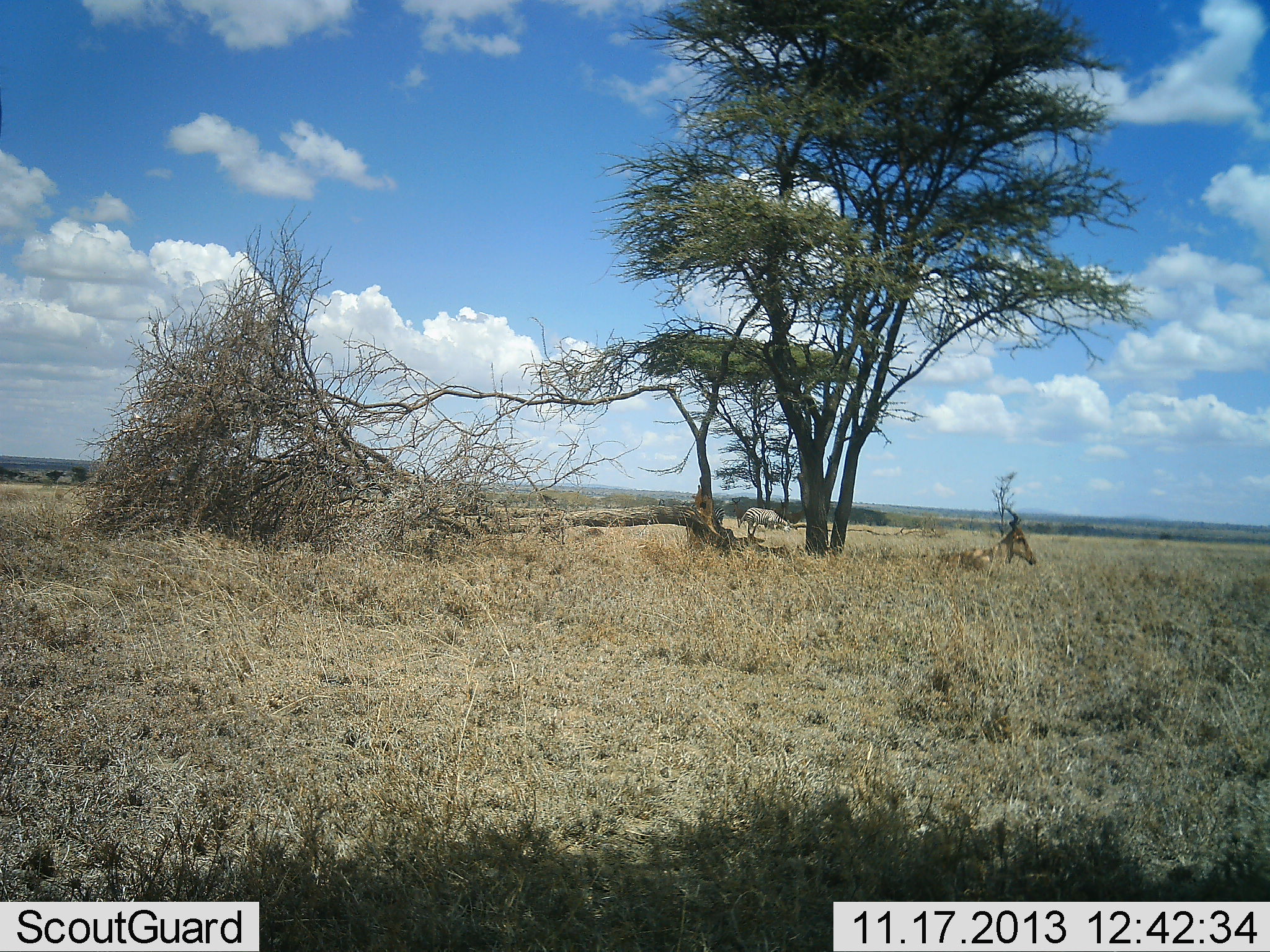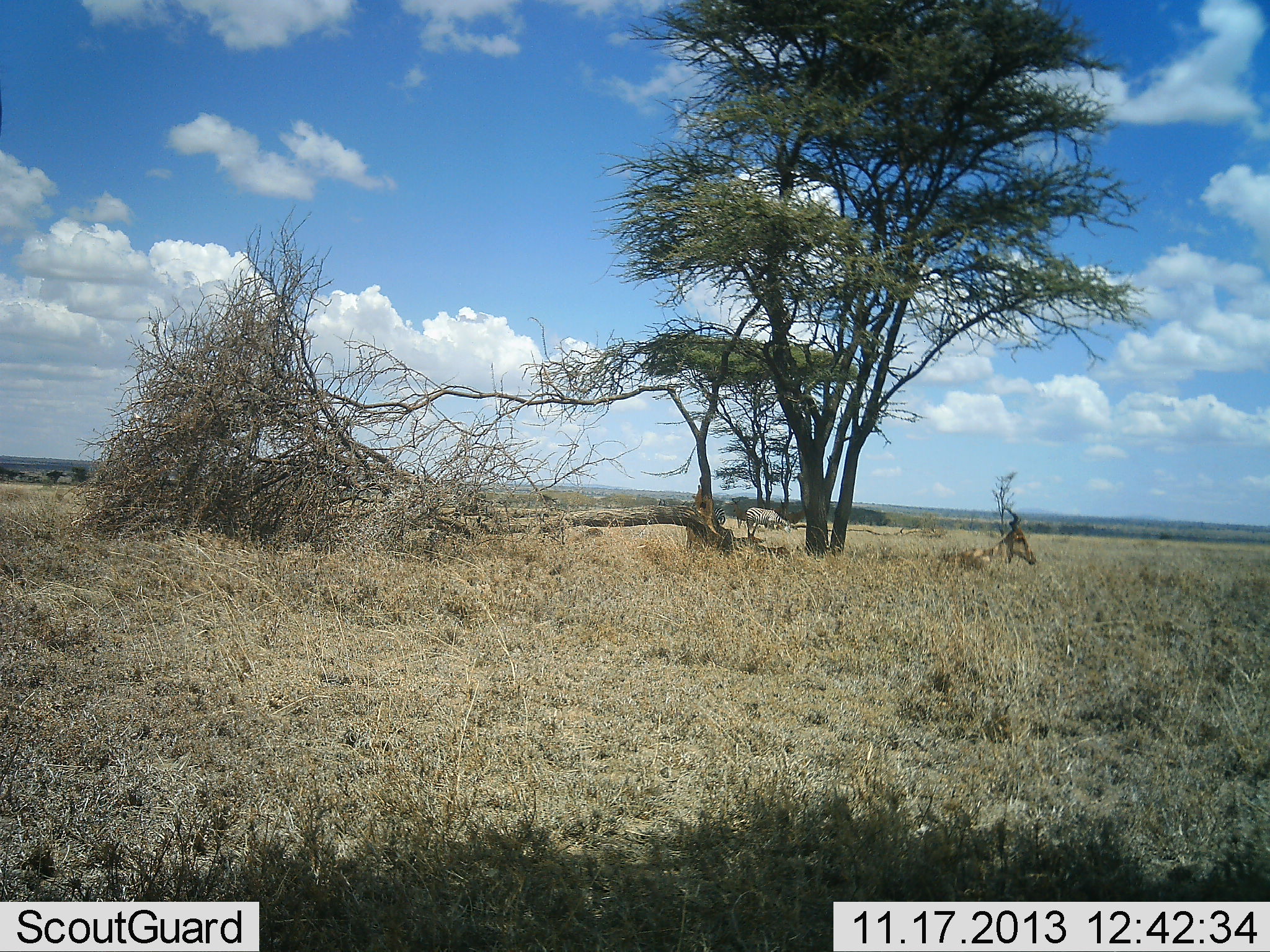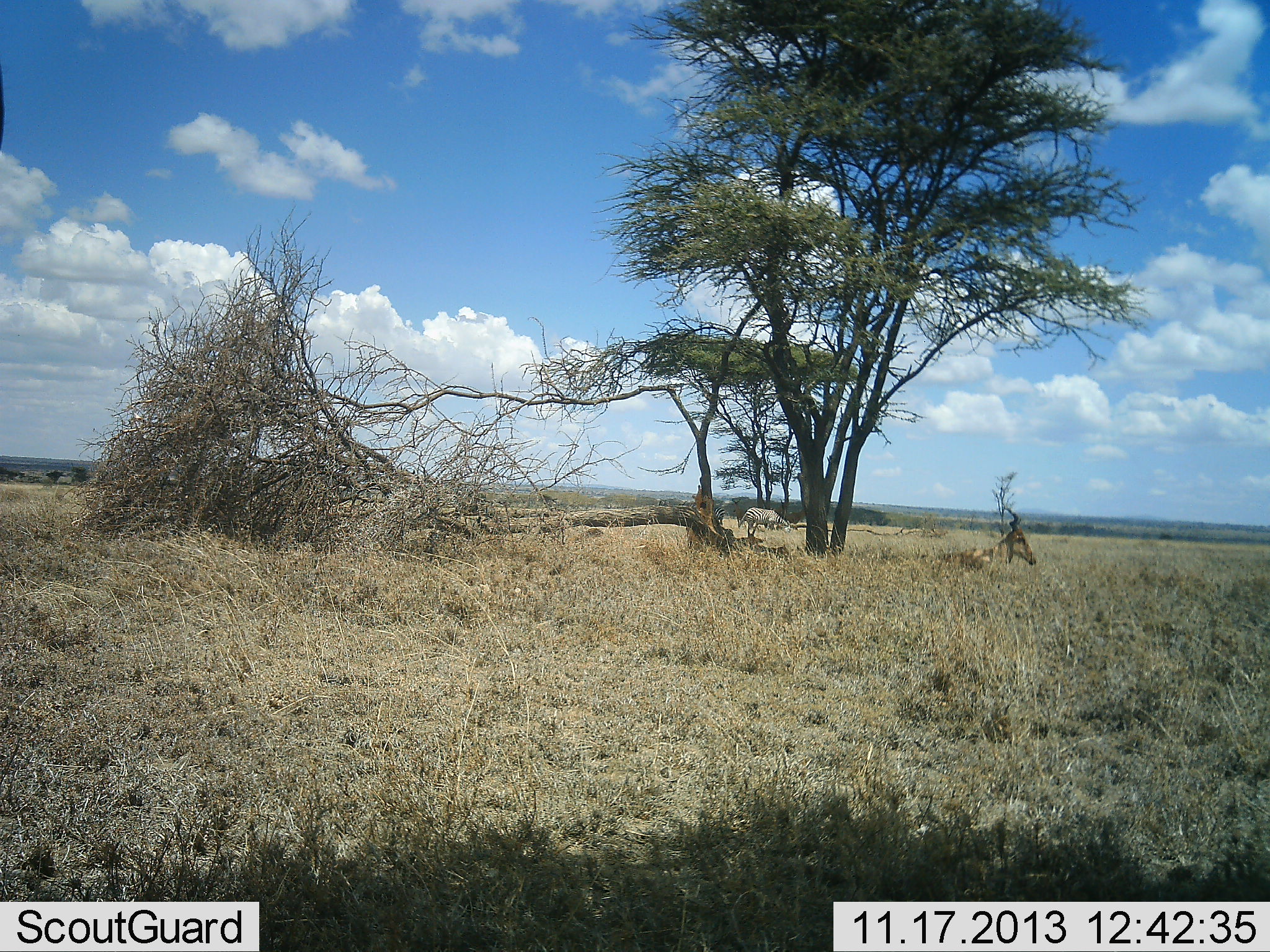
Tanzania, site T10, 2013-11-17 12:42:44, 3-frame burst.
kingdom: Animalia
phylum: Chordata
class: Mammalia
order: Perissodactyla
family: Equidae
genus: Equus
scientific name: Equus quagga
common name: plains zebra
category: zebra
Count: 1.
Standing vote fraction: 50%.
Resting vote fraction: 0%.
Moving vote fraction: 0%.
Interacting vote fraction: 0%.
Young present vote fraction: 0%.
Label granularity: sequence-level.